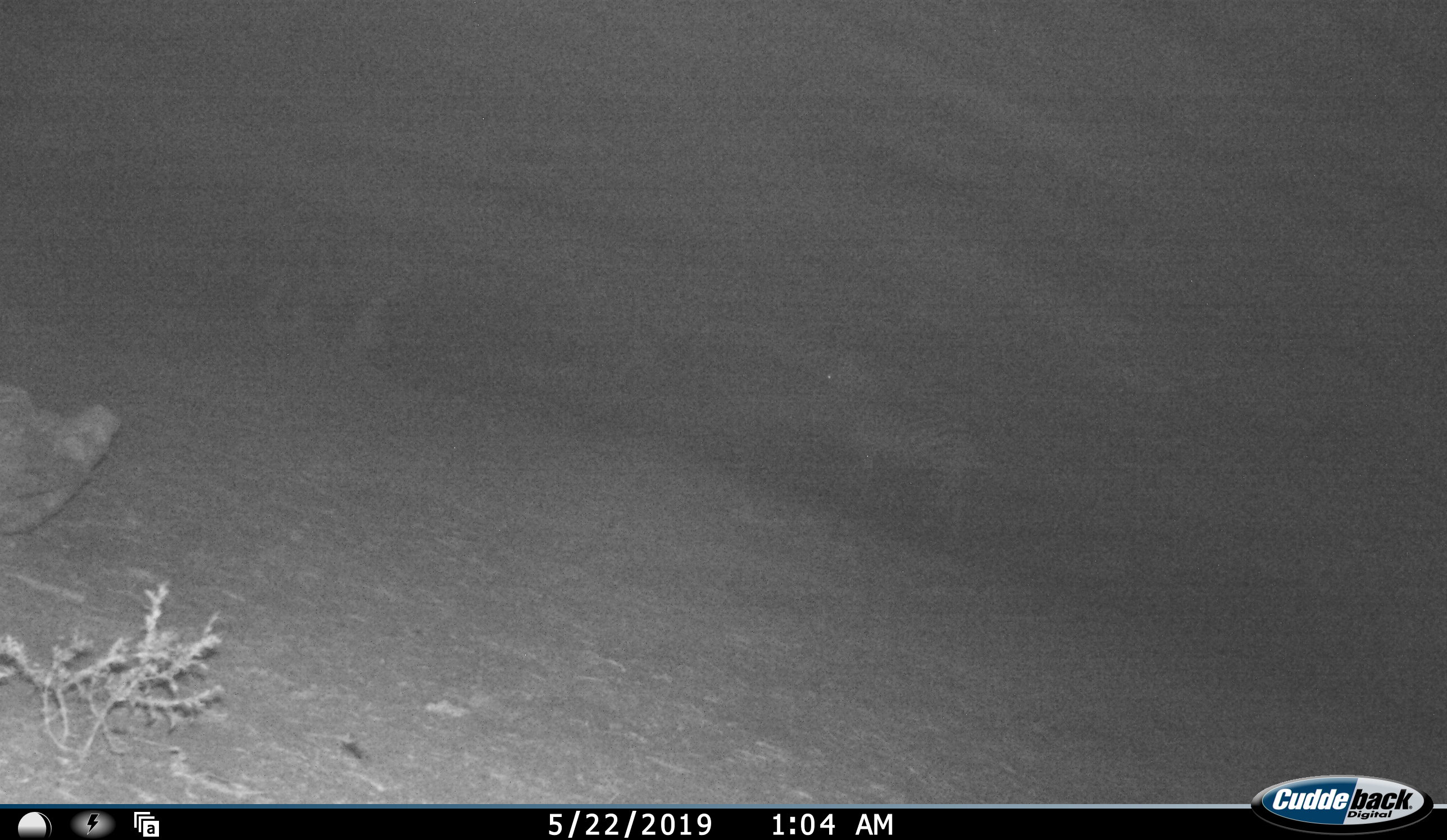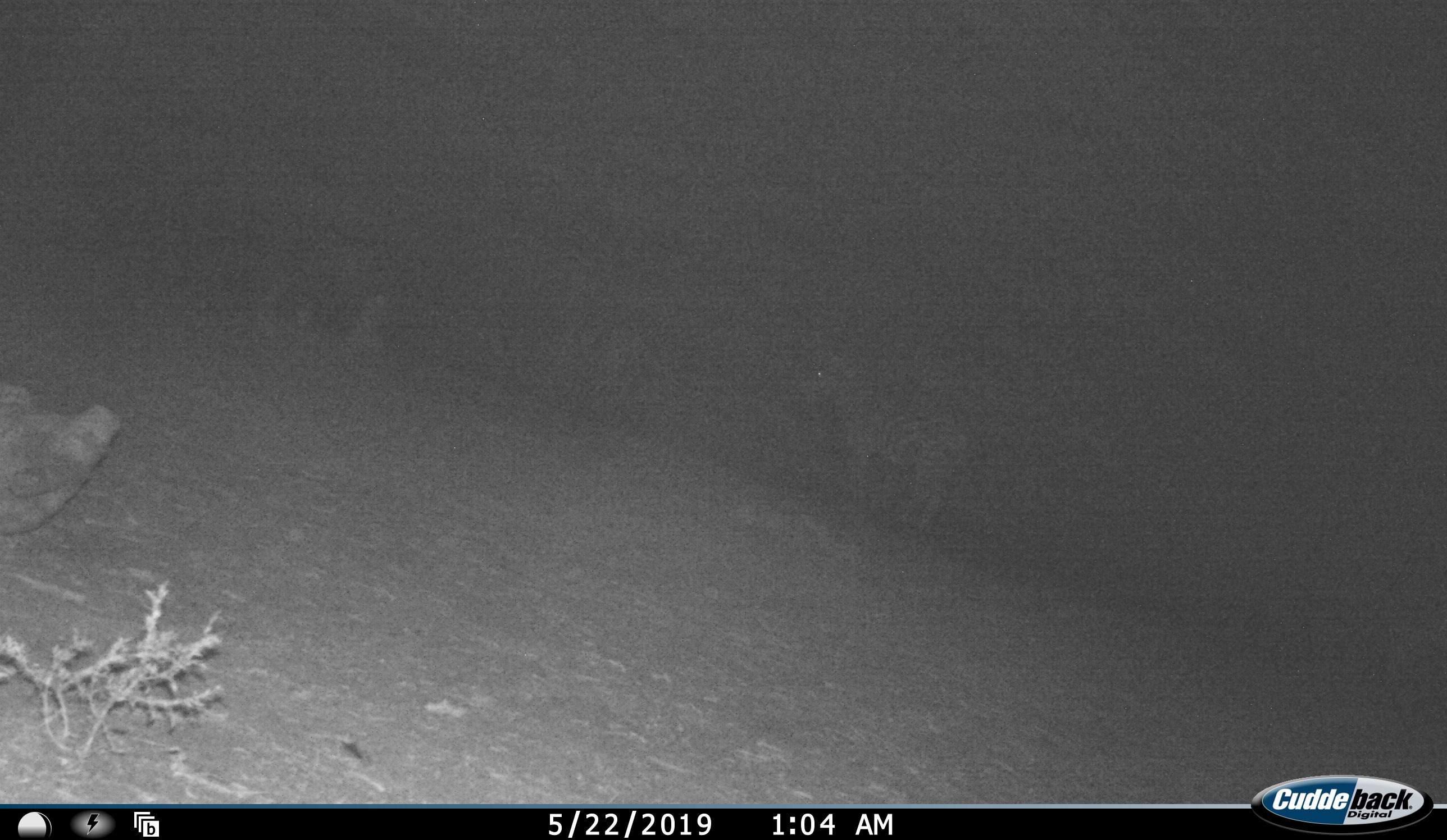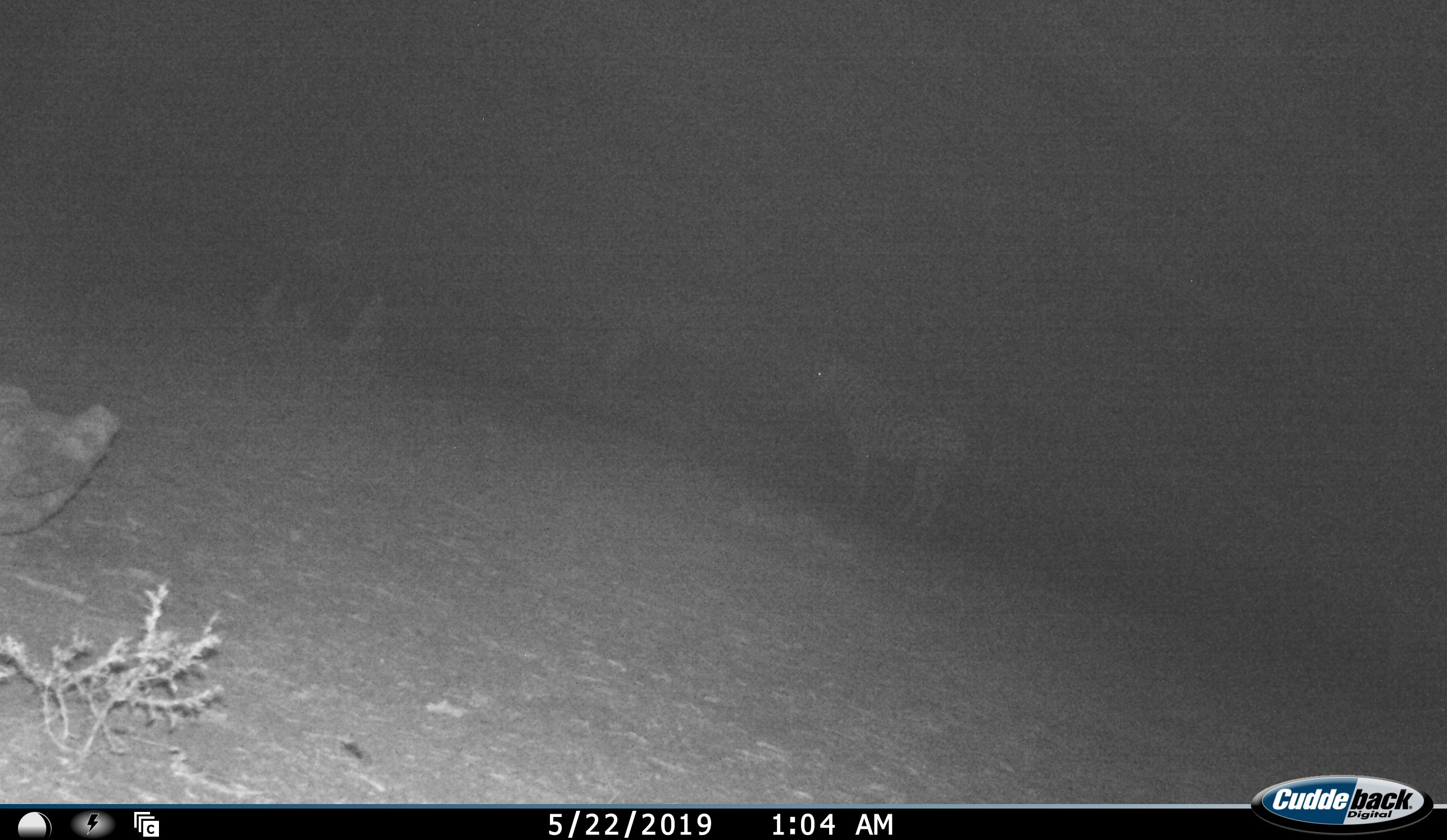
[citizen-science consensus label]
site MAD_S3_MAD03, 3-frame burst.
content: unidentified animal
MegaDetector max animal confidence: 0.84